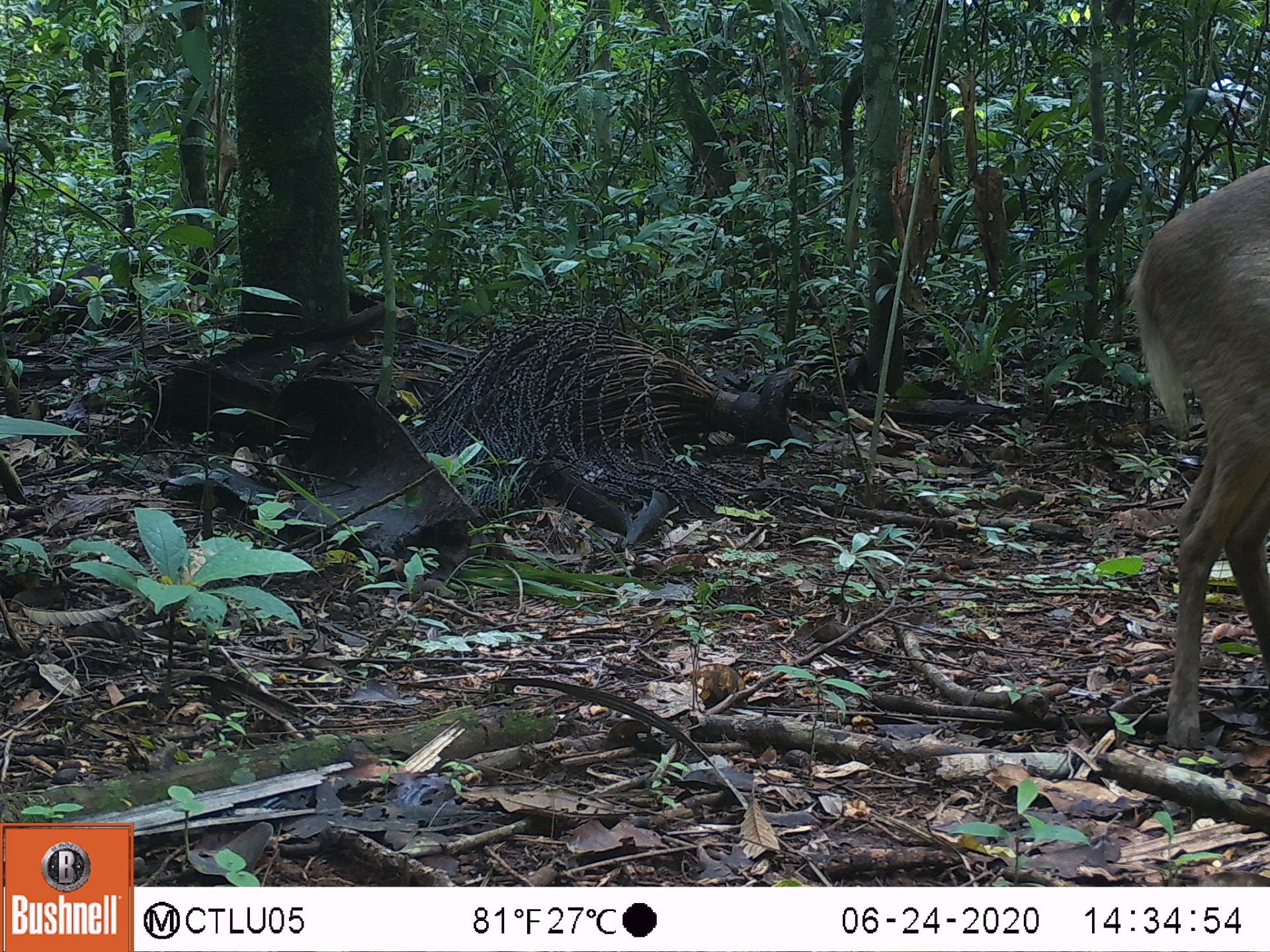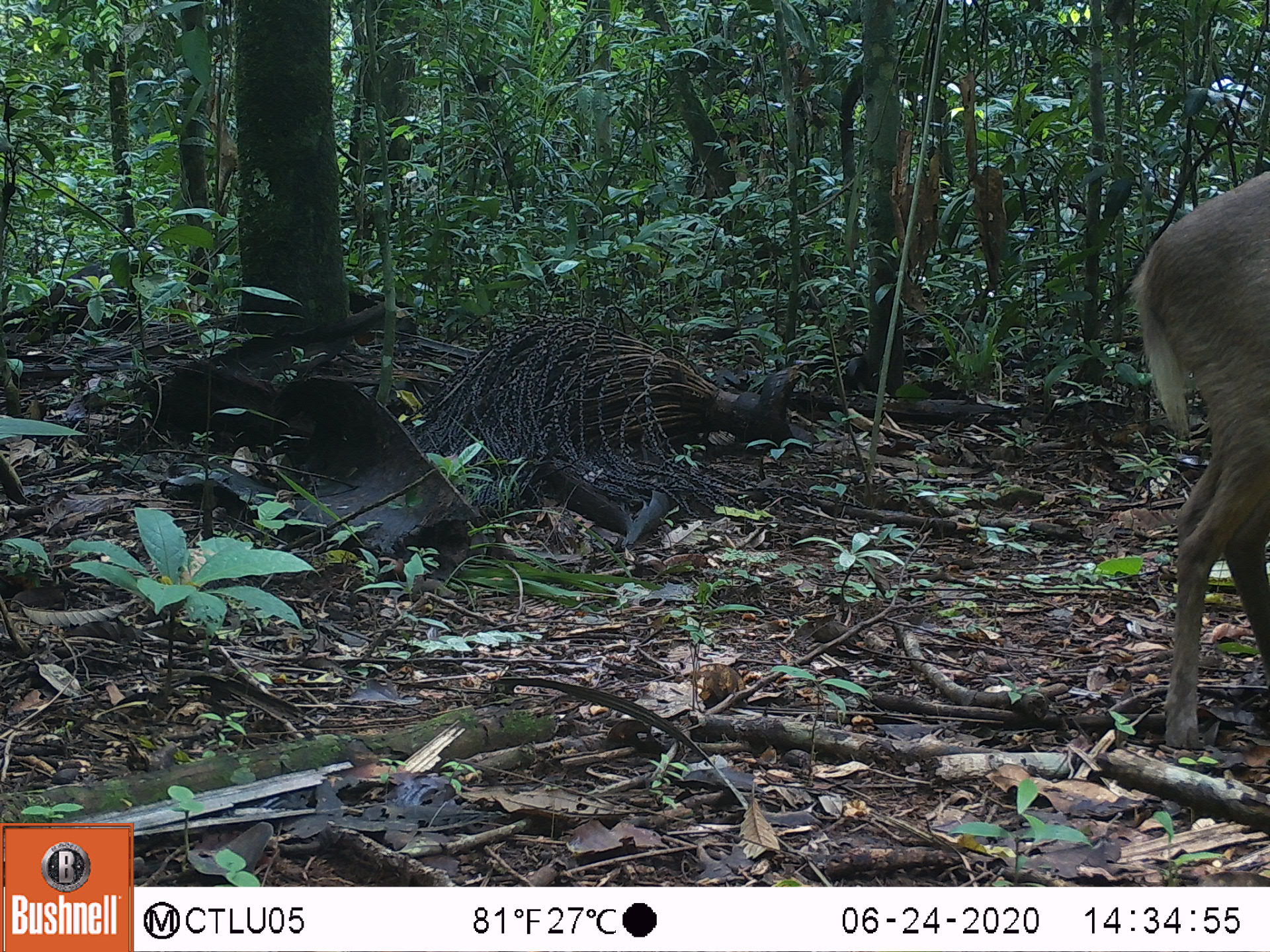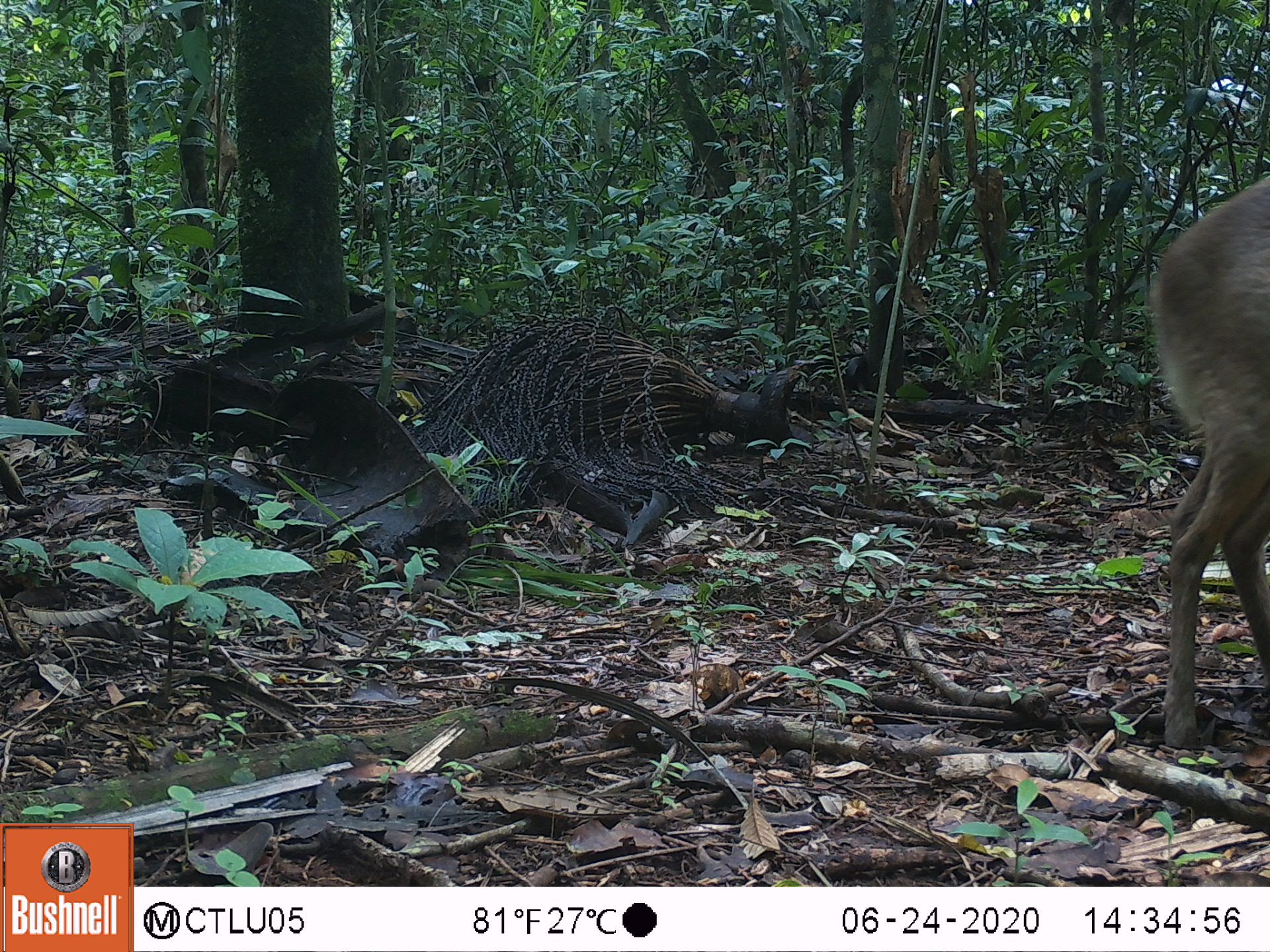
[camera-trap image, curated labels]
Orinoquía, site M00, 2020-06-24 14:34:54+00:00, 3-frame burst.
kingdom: Animalia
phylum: Chordata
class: Mammalia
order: Artiodactyla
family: Cervidae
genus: Mazama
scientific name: Mazama americana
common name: red brocket deer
Red brocket deer (Mazama americana).